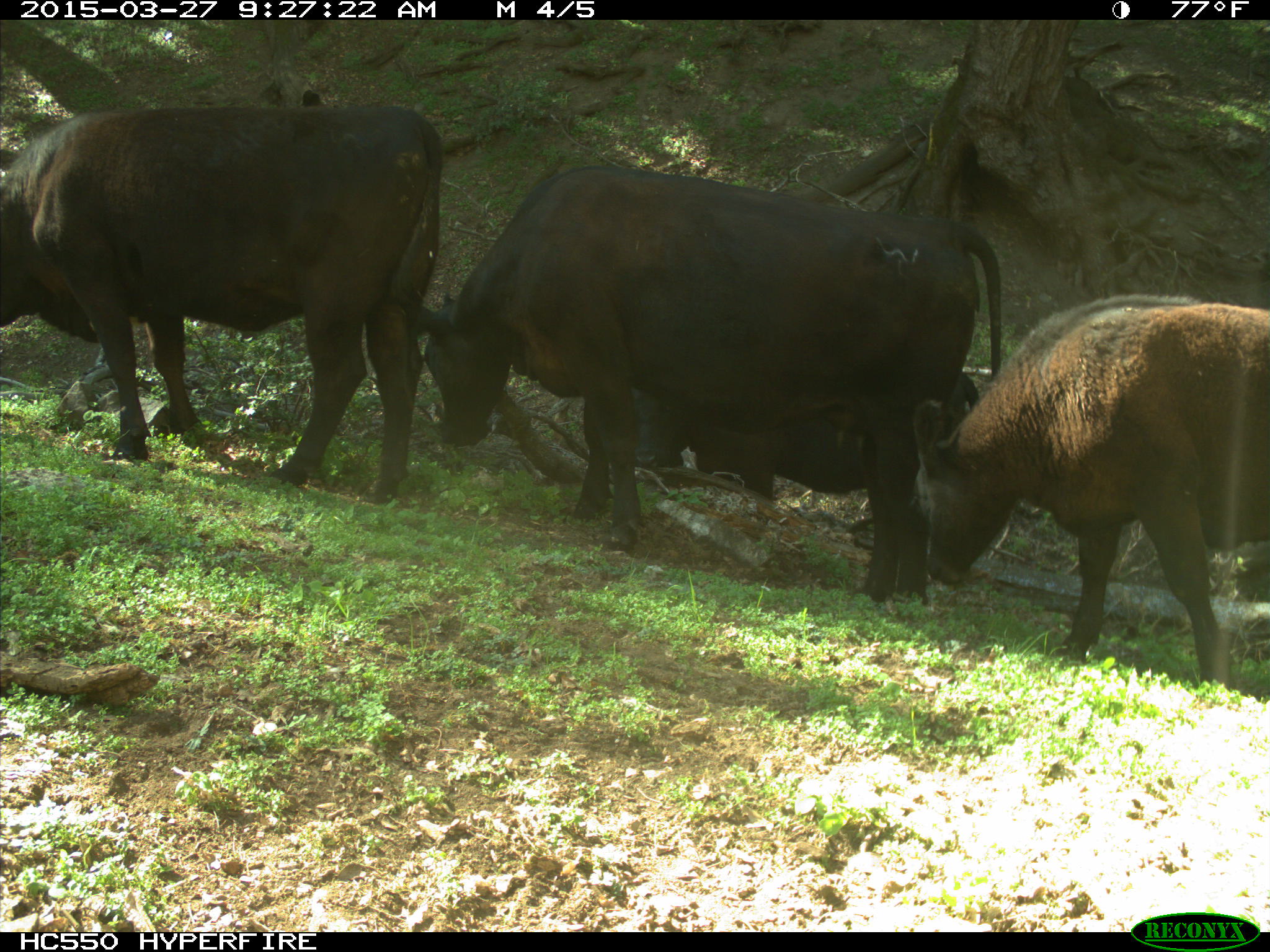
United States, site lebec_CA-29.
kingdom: Animalia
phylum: Chordata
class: Mammalia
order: Artiodactyla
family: Bovidae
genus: Bos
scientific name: Bos taurus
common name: domestic cow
Bos taurus (domestic cow).